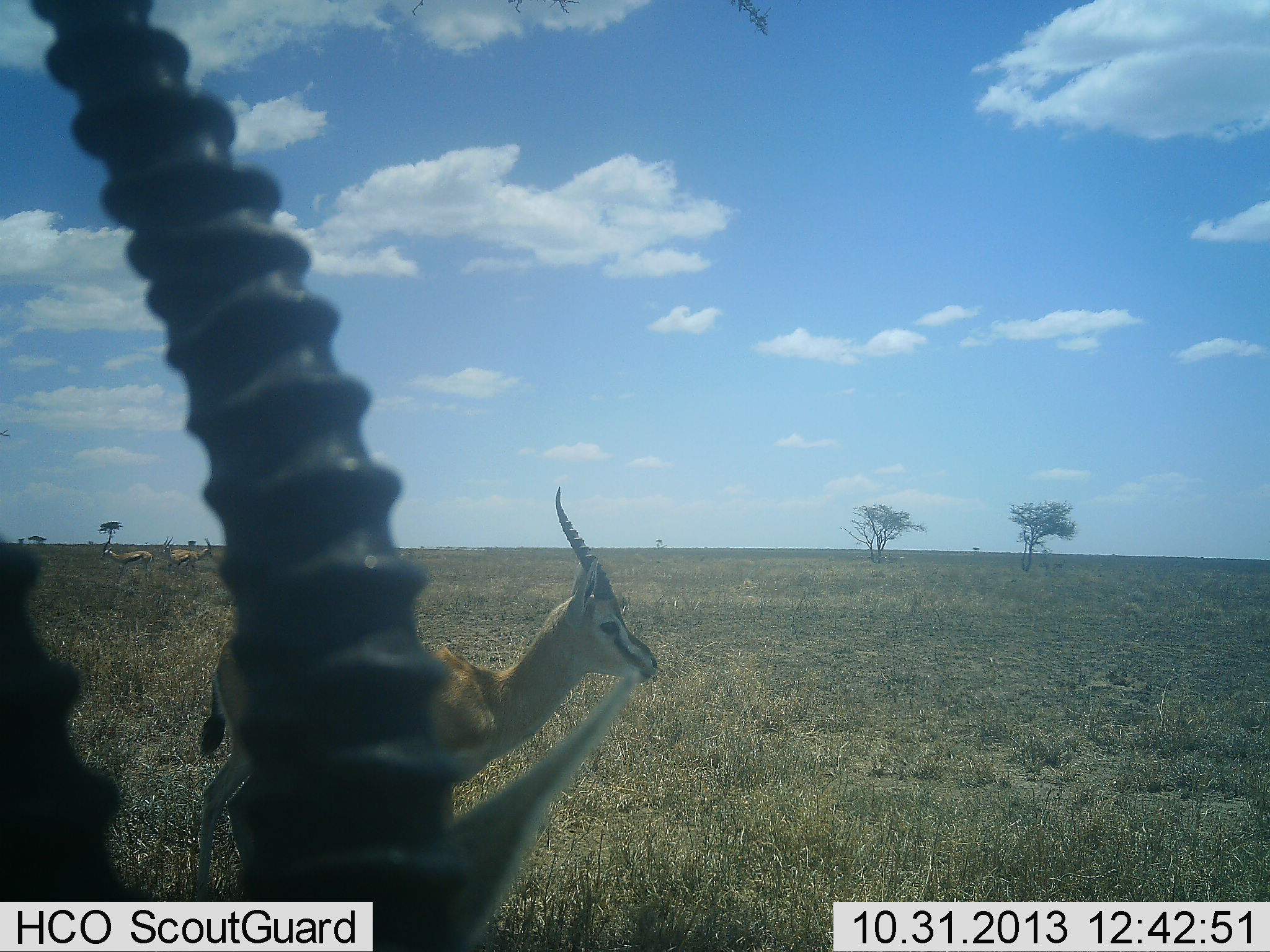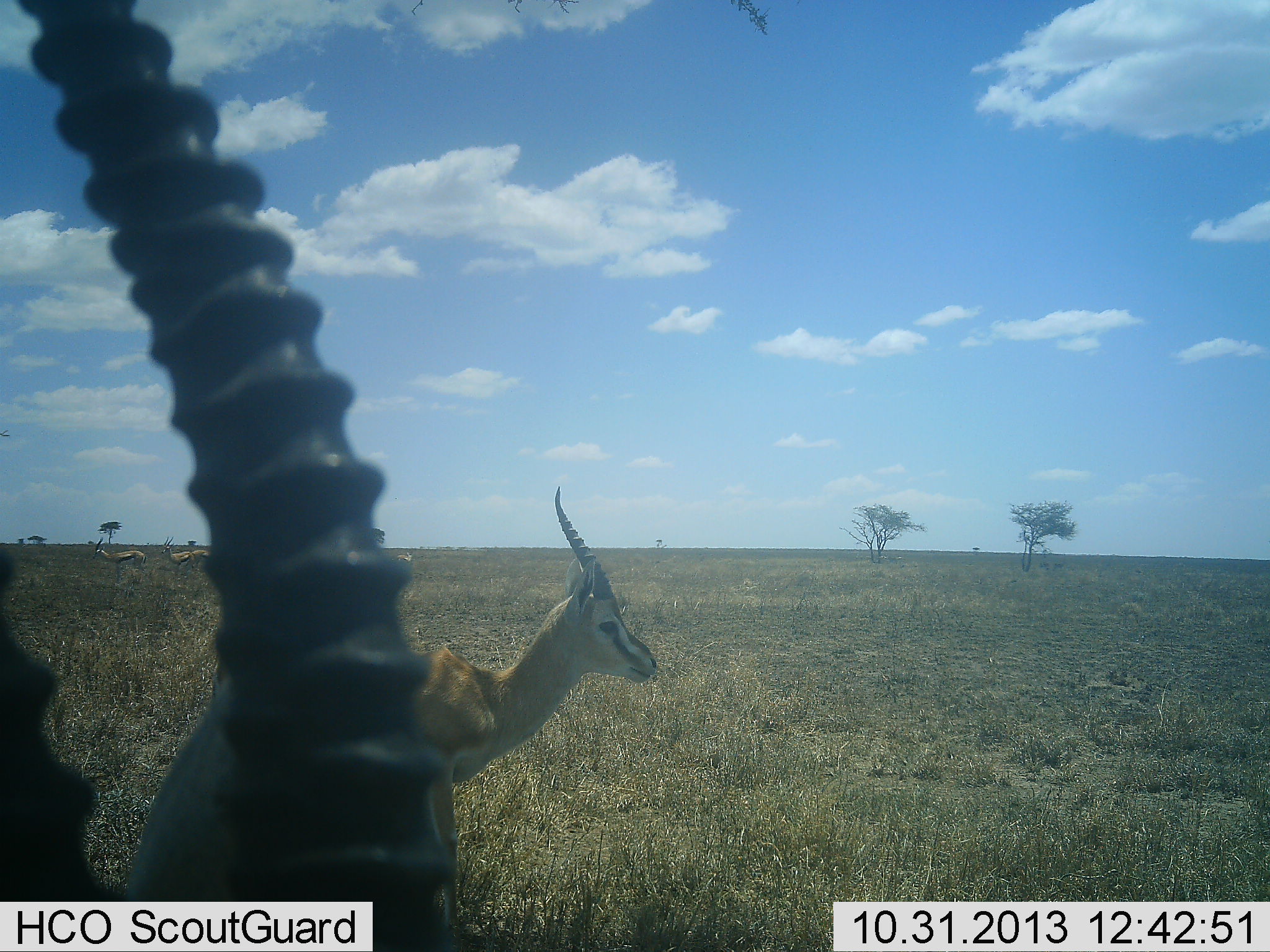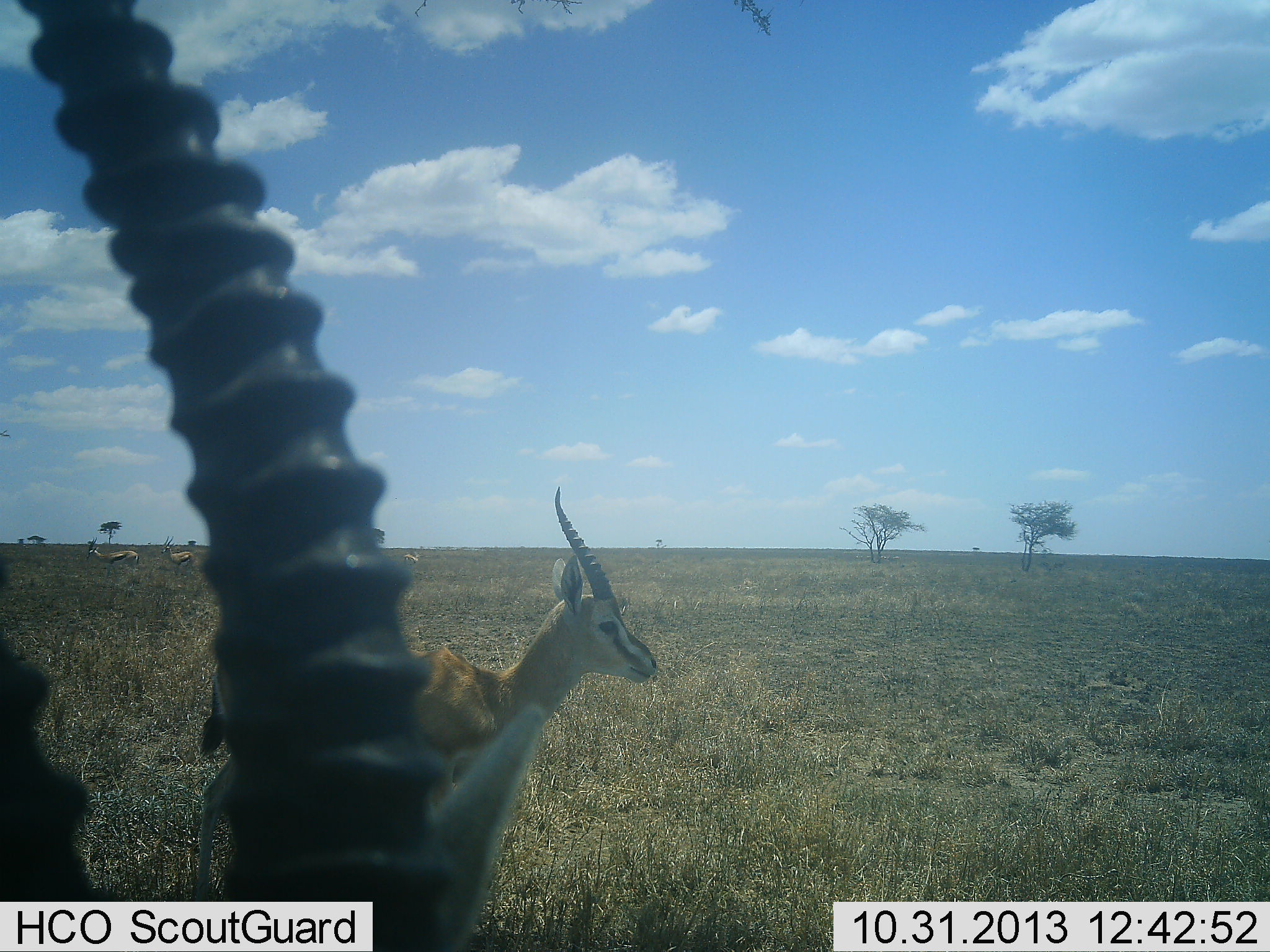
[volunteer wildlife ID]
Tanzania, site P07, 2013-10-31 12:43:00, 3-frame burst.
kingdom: Animalia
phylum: Chordata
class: Mammalia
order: Artiodactyla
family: Bovidae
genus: Eudorcas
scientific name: Eudorcas thomsonii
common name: thomson's gazelle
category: gazellethomsons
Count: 2.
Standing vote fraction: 100%.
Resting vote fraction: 0%.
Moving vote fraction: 12%.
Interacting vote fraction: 0%.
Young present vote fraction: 0%.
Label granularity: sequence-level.